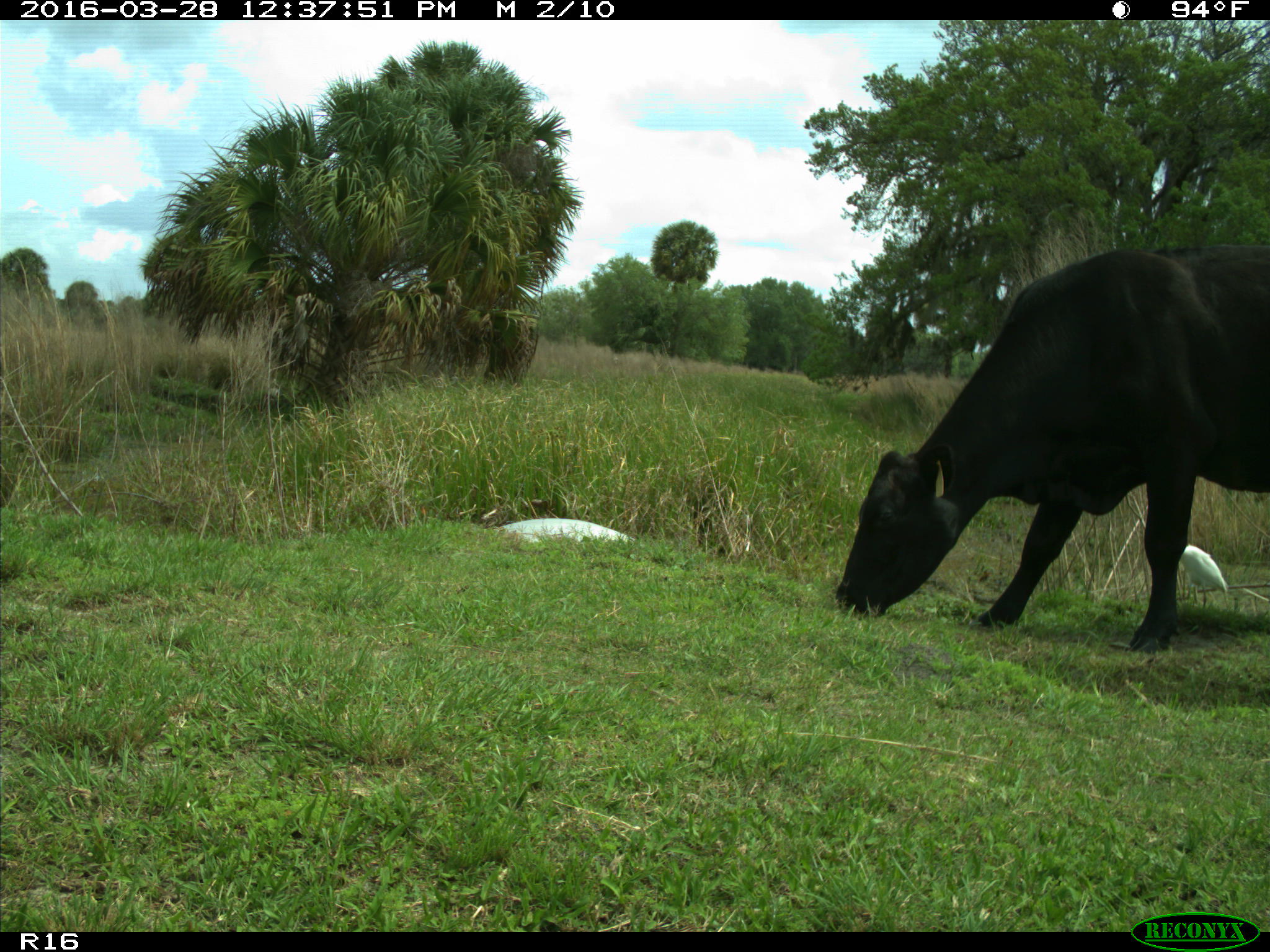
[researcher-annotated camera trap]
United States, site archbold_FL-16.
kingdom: Animalia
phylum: Chordata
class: Mammalia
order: Artiodactyla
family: Bovidae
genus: Bos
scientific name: Bos taurus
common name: domestic cow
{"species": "Bos taurus (domestic cow)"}